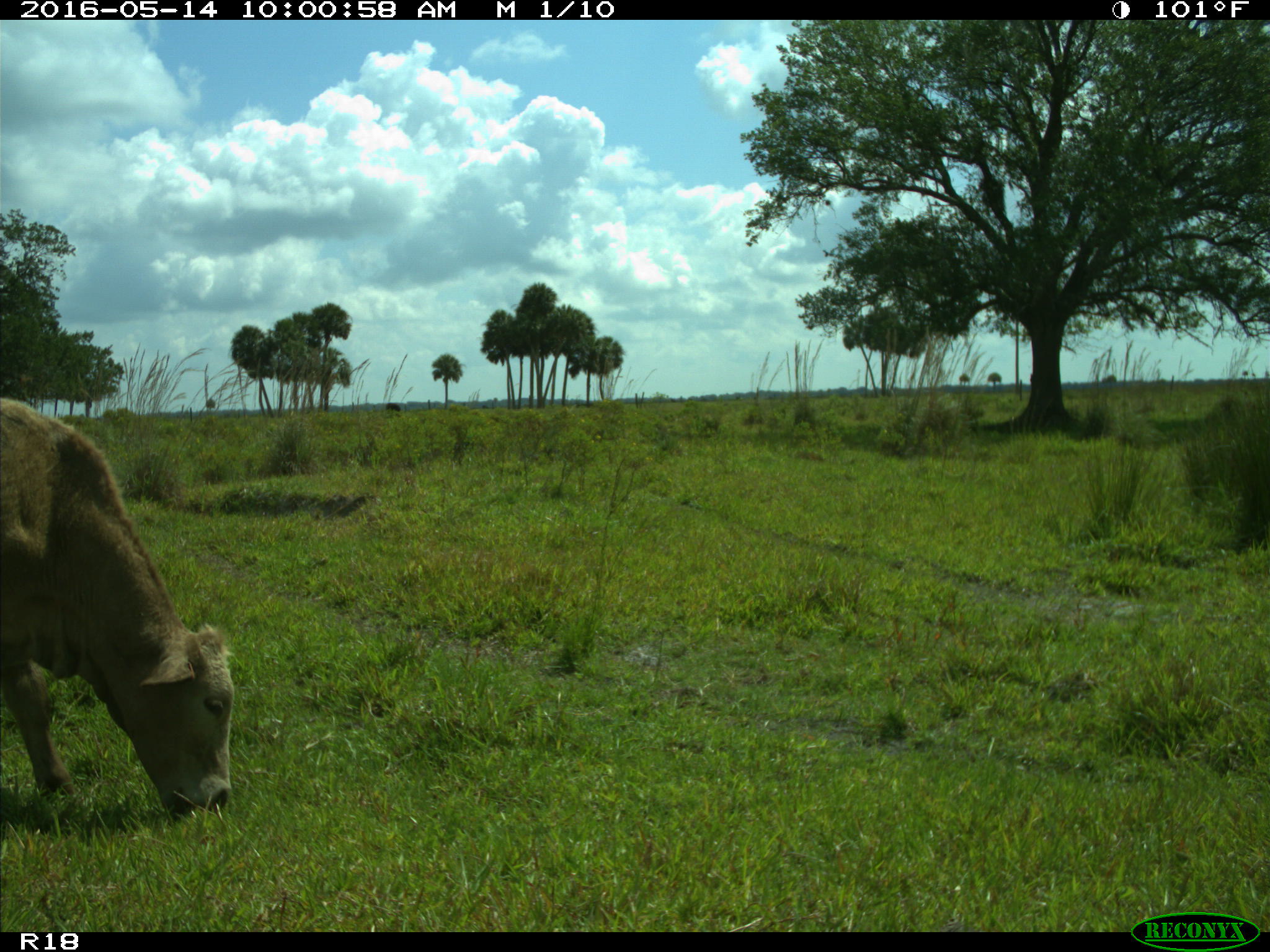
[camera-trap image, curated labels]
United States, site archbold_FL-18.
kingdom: Animalia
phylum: Chordata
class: Mammalia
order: Artiodactyla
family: Bovidae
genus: Bos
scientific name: Bos taurus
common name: domestic cow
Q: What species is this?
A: Bos taurus (domestic cow).